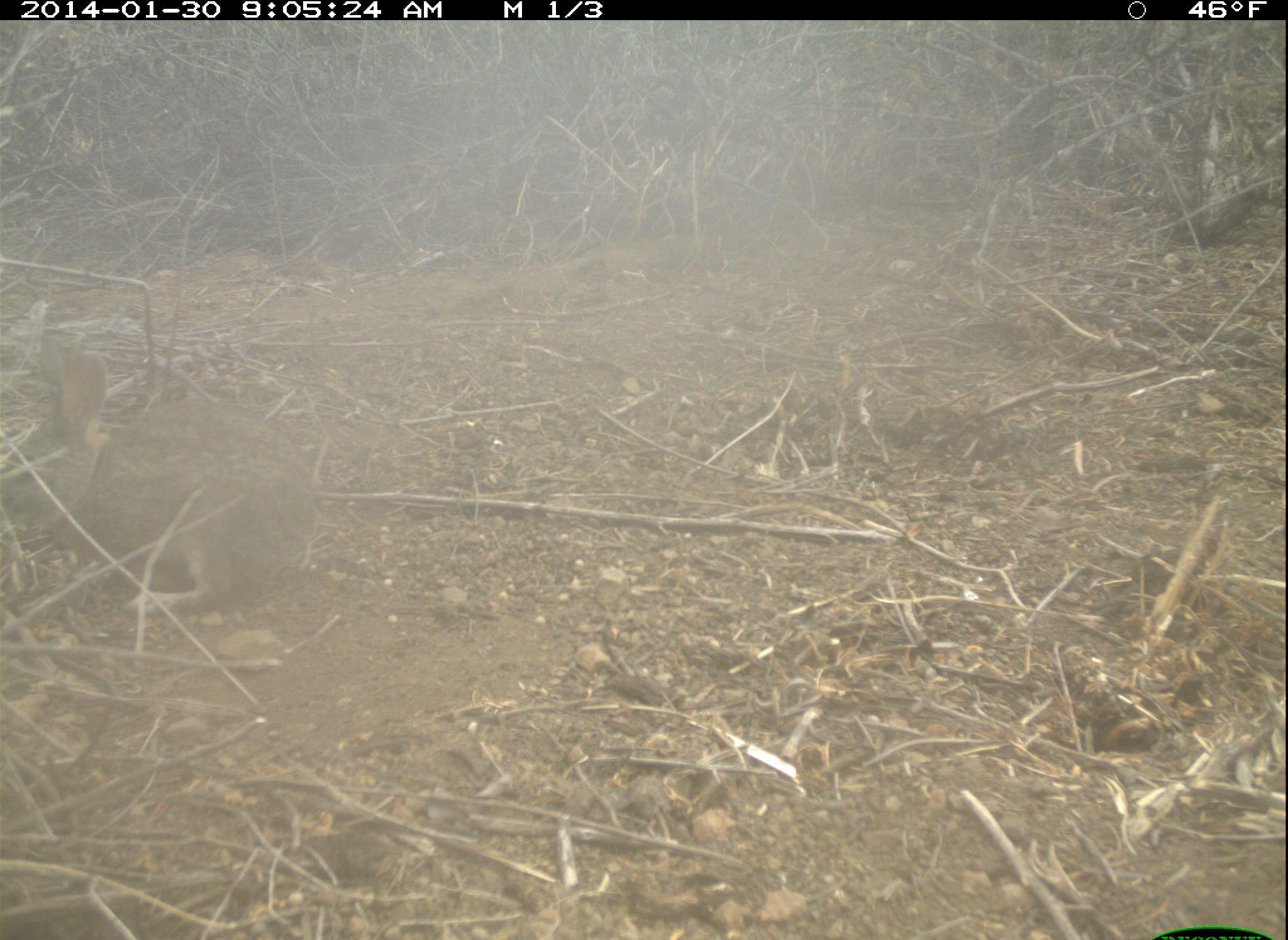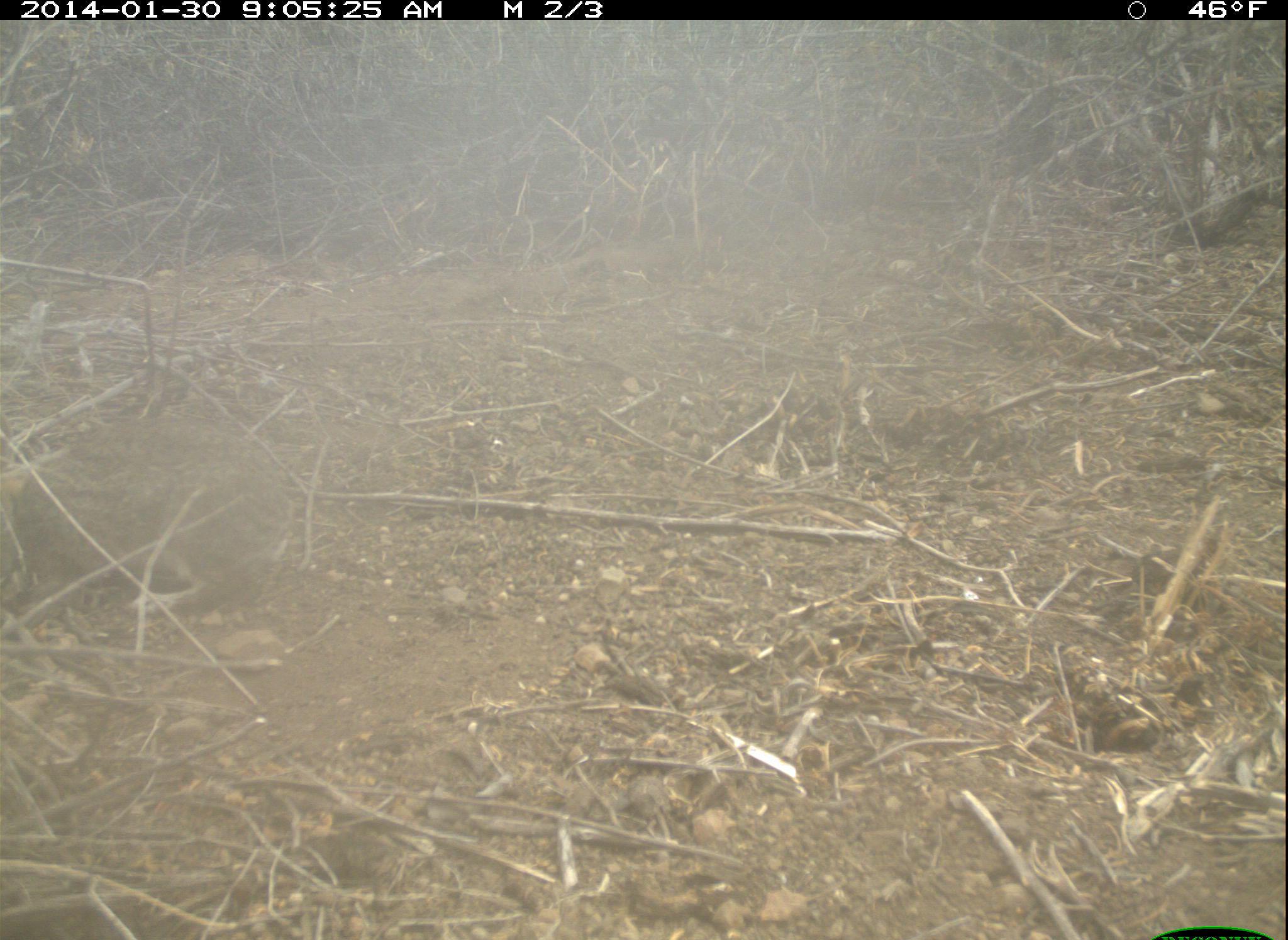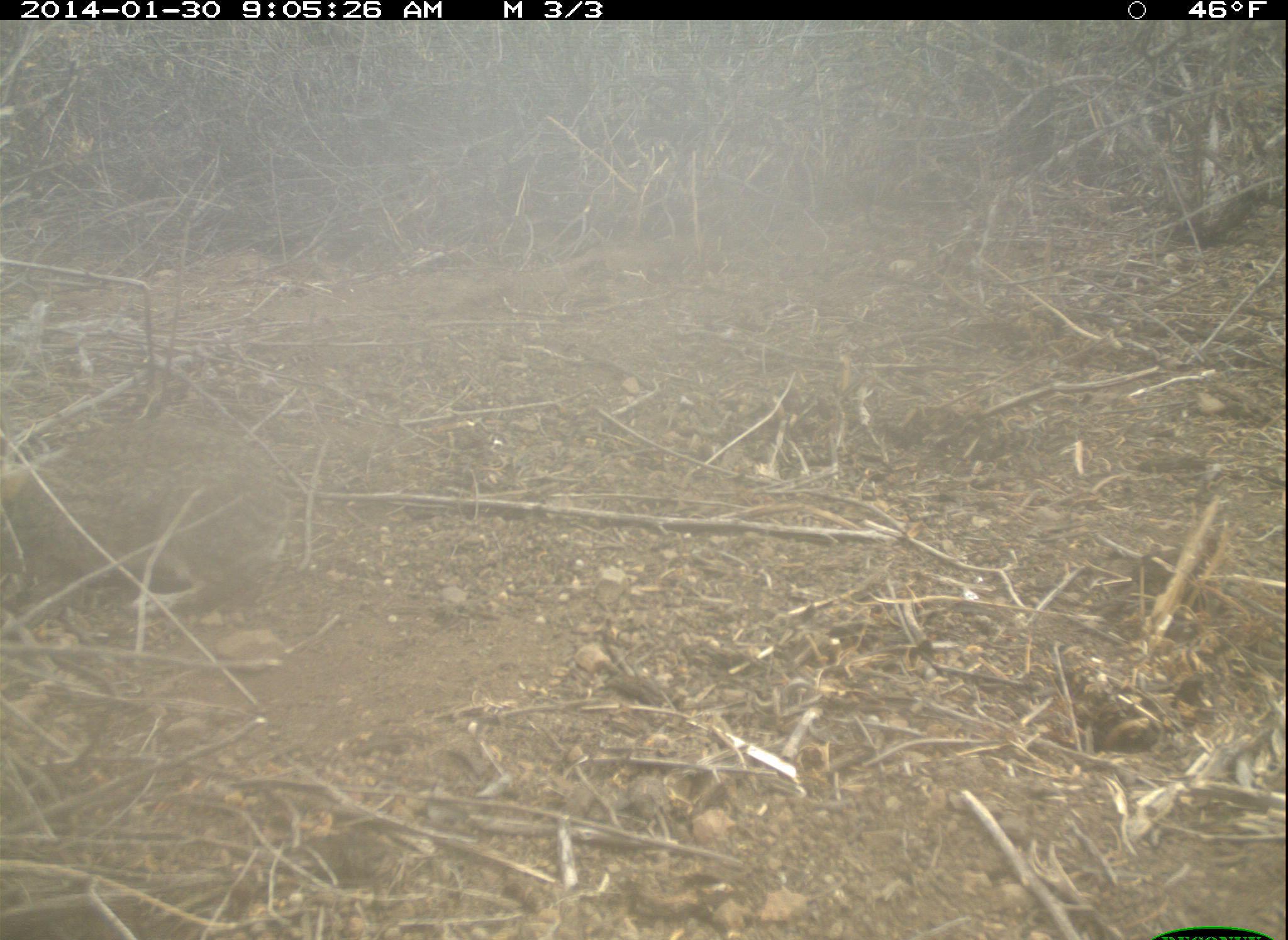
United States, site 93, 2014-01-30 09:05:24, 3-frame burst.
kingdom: Animalia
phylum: Chordata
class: Mammalia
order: Lagomorpha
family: Leporidae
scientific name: Leporidae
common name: rabbits and hares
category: rabbit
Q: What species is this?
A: Rabbit (rabbits and hares) (Leporidae).